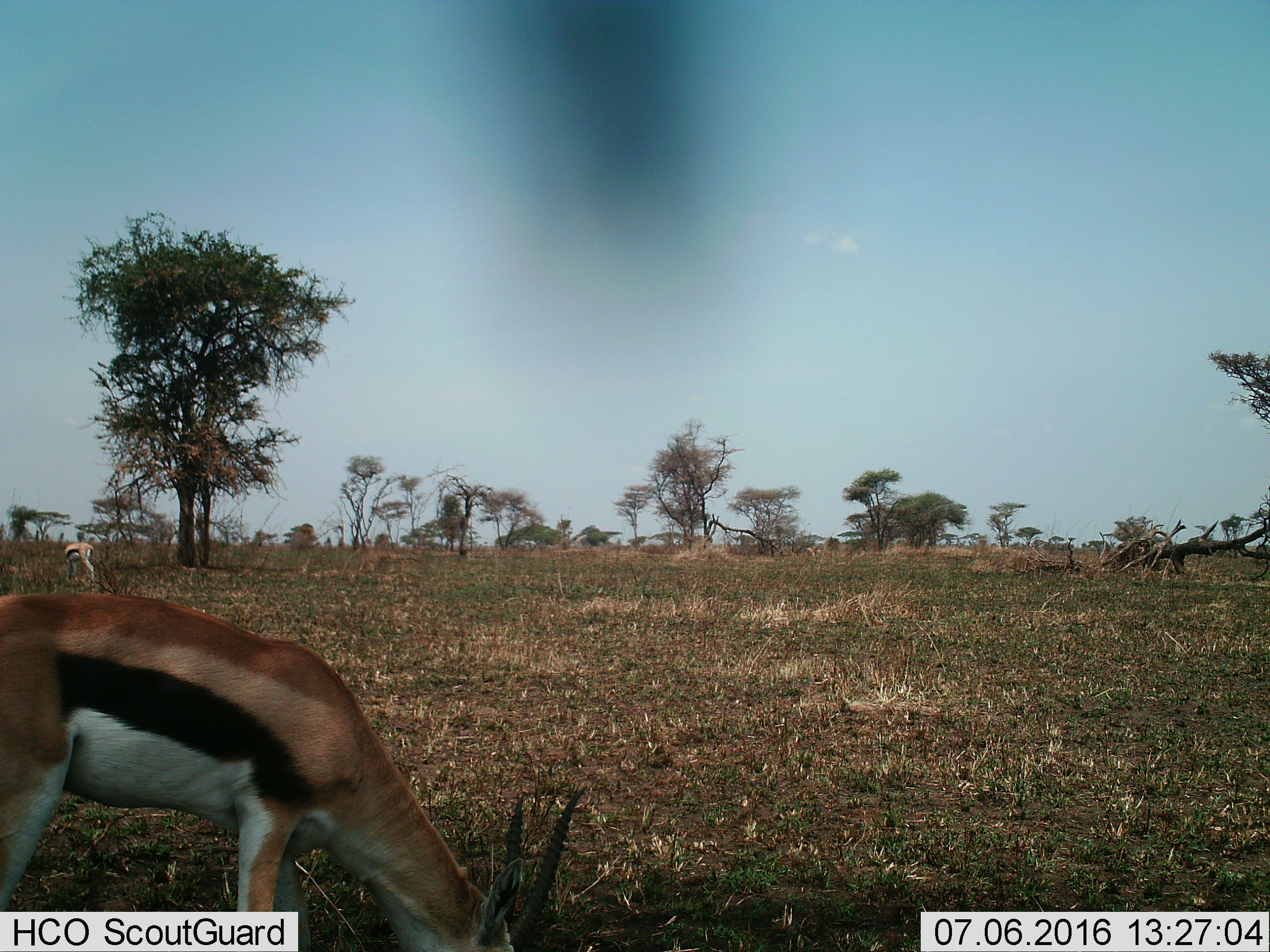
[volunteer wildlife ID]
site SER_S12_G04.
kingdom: Animalia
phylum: Chordata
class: Mammalia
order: Artiodactyla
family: Bovidae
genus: Eudorcas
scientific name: Eudorcas thomsonii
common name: thomson's gazelle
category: gazellethomsons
Gazellethomsons (thomson's gazelle) (Eudorcas thomsonii), count 2. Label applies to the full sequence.